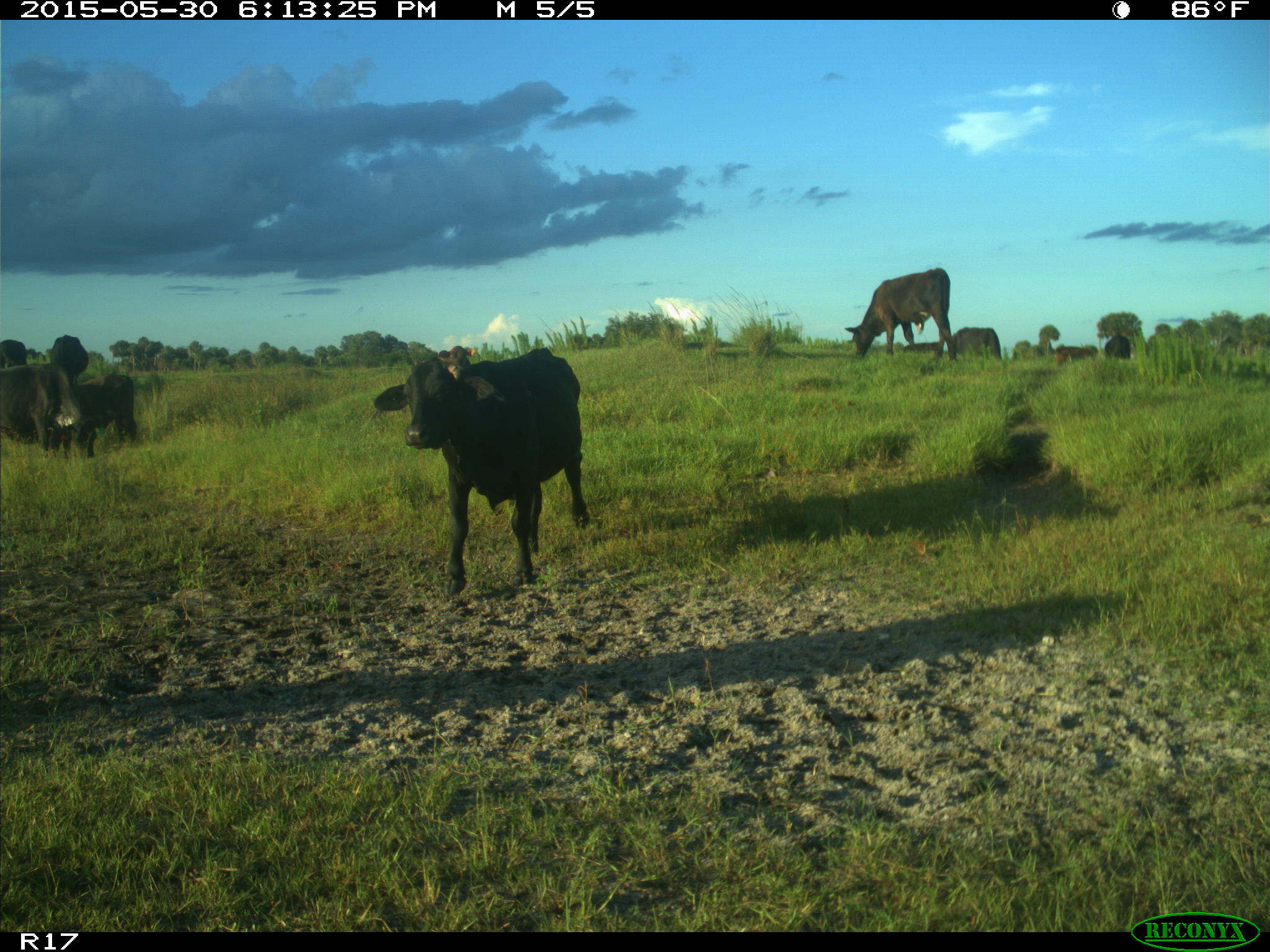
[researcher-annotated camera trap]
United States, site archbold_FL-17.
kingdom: Animalia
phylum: Chordata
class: Mammalia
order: Artiodactyla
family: Bovidae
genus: Bos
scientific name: Bos taurus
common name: domestic cow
Bos taurus (domestic cow).